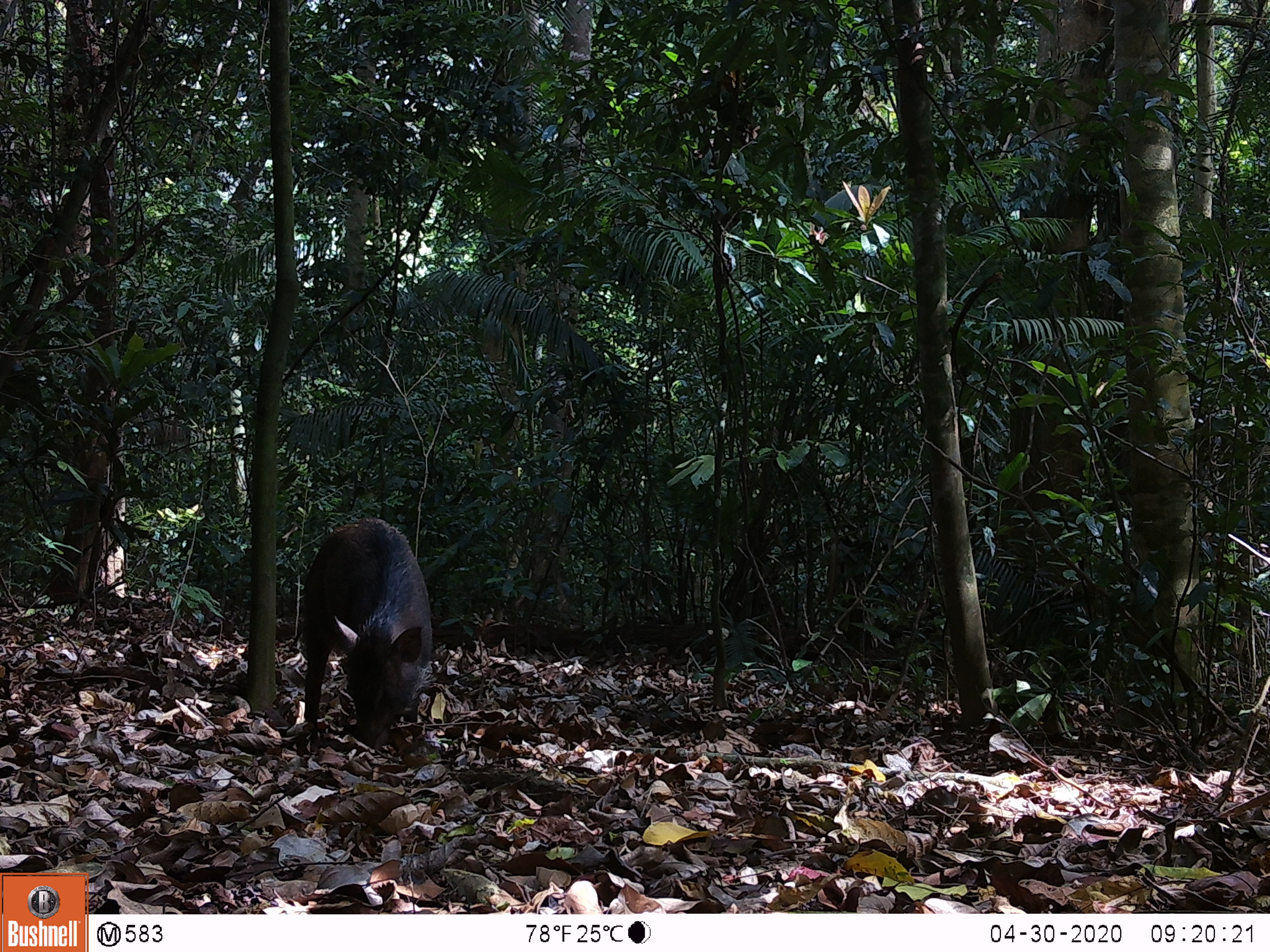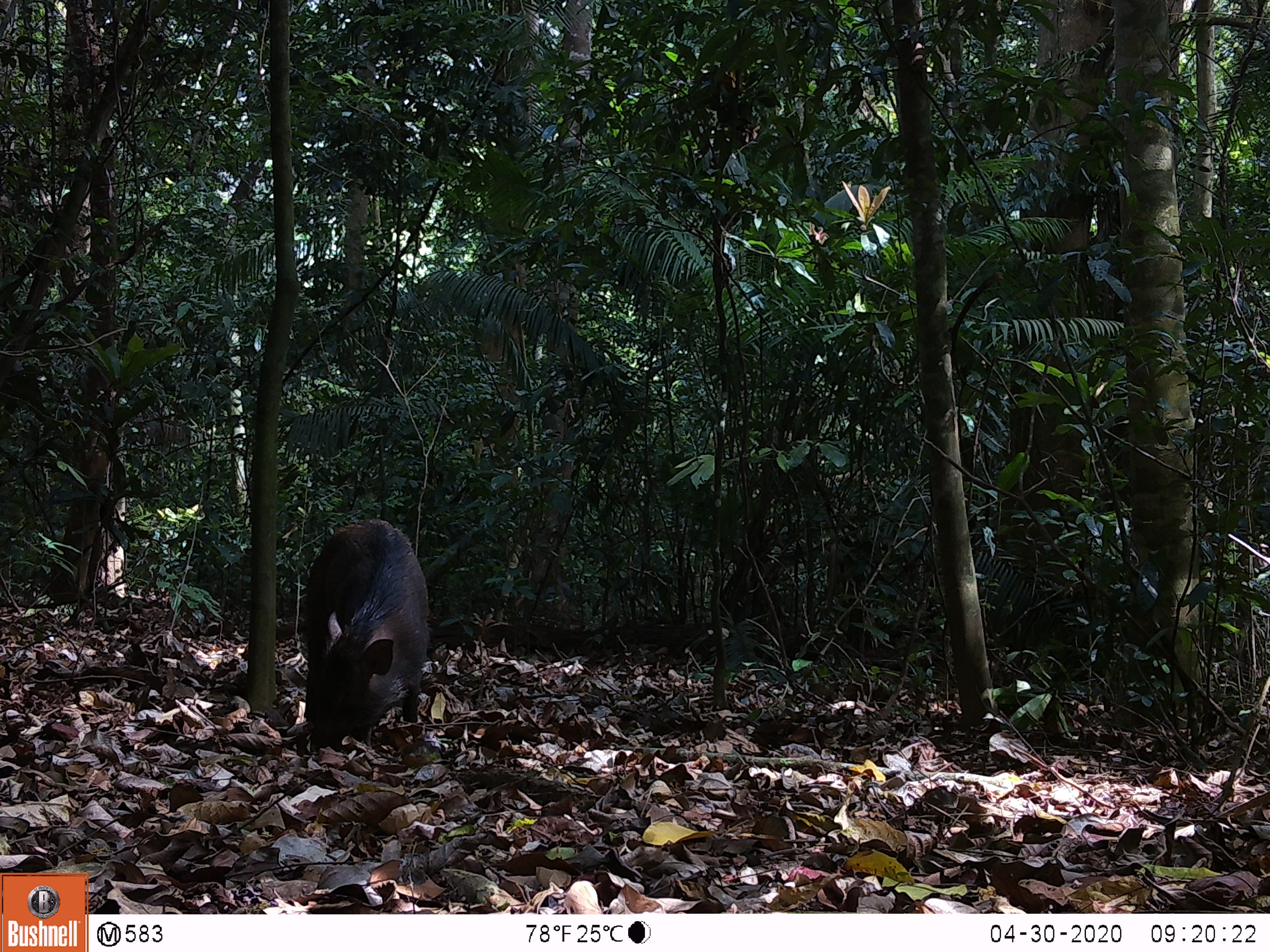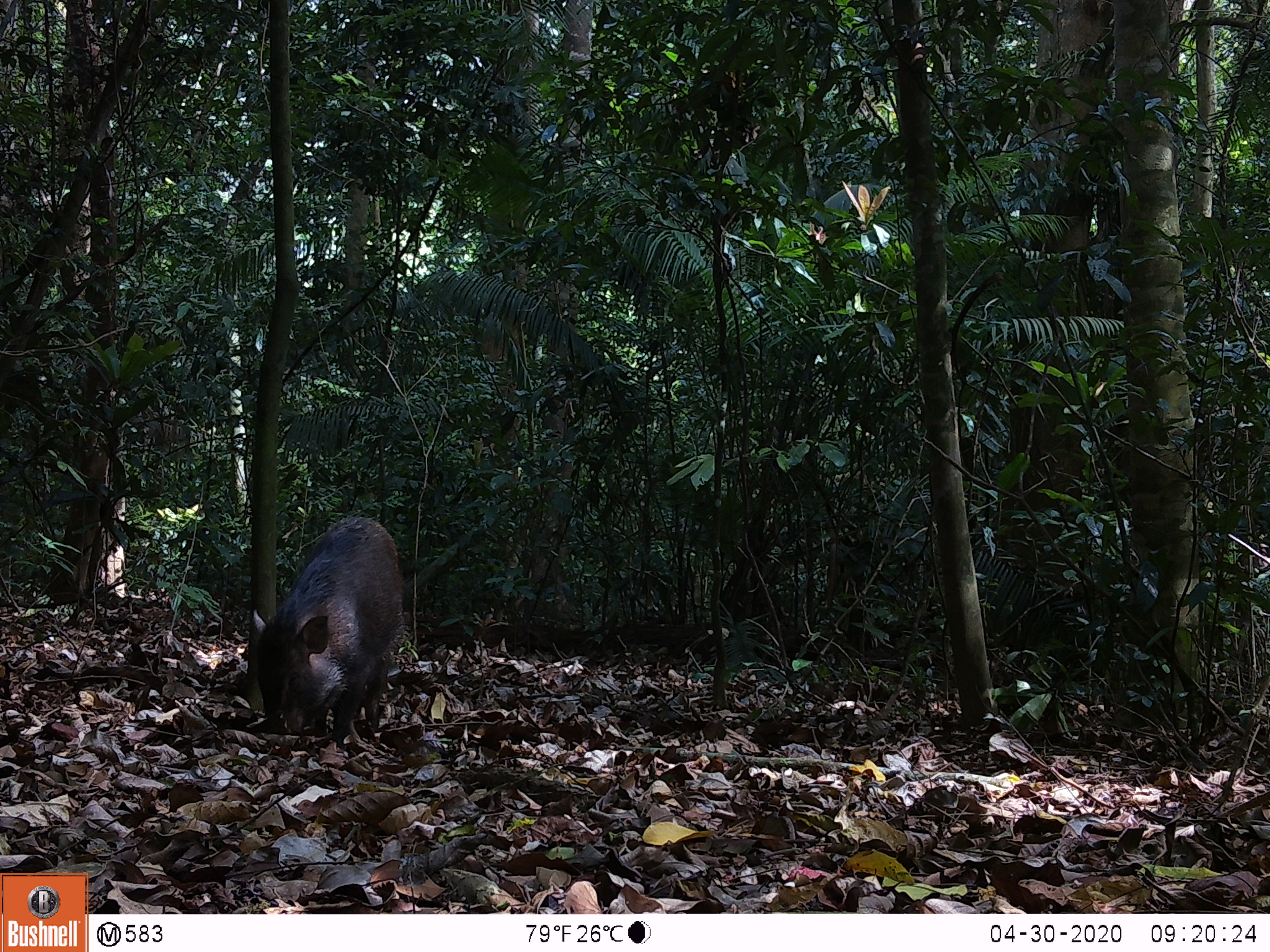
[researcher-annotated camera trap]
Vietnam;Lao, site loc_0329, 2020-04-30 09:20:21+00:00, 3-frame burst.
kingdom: Animalia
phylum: Chordata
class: Mammalia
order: Artiodactyla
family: Suidae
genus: Sus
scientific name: Sus scrofa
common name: eurasian wild pig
Eurasian wild pig (Sus scrofa). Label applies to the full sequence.